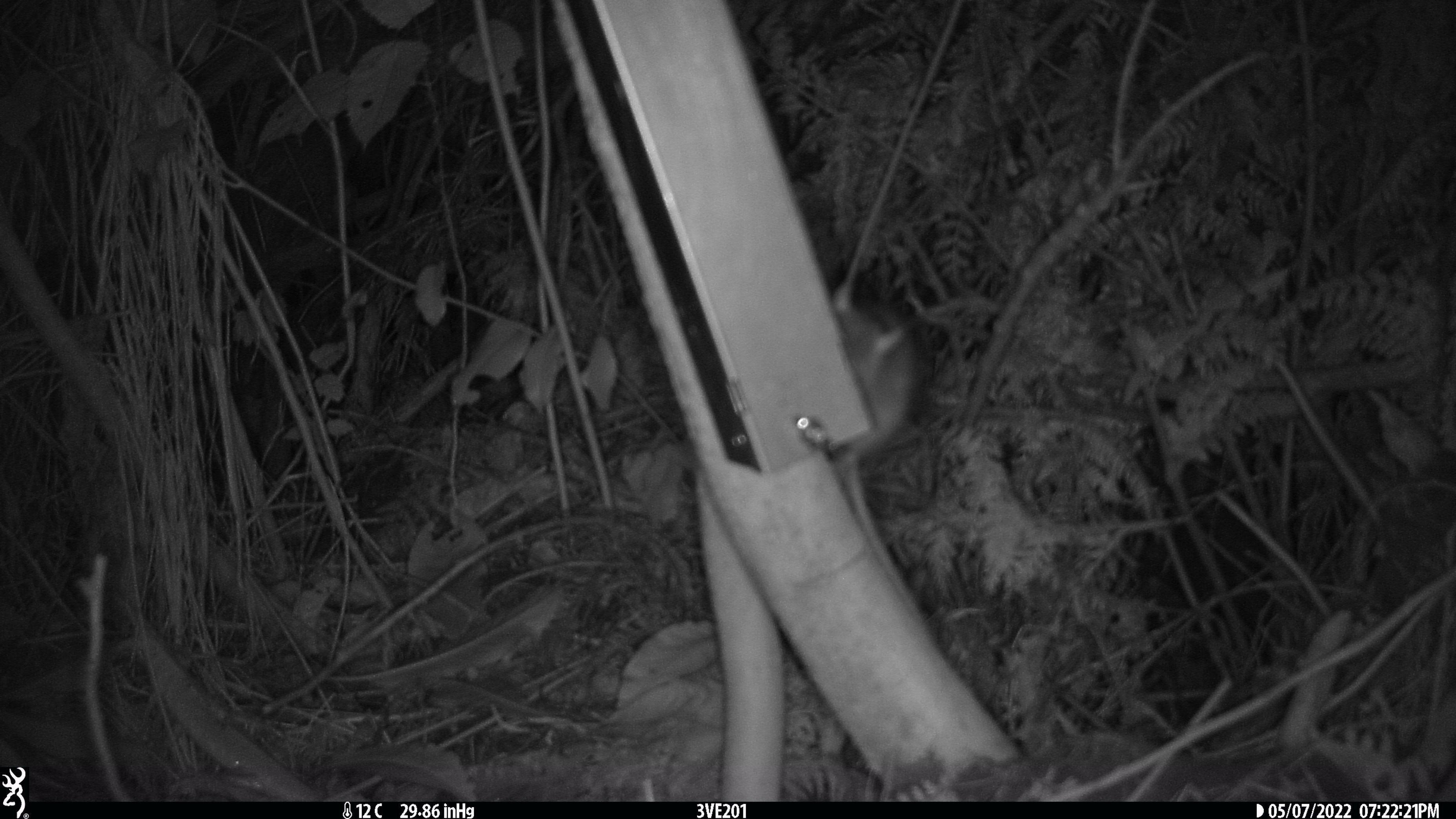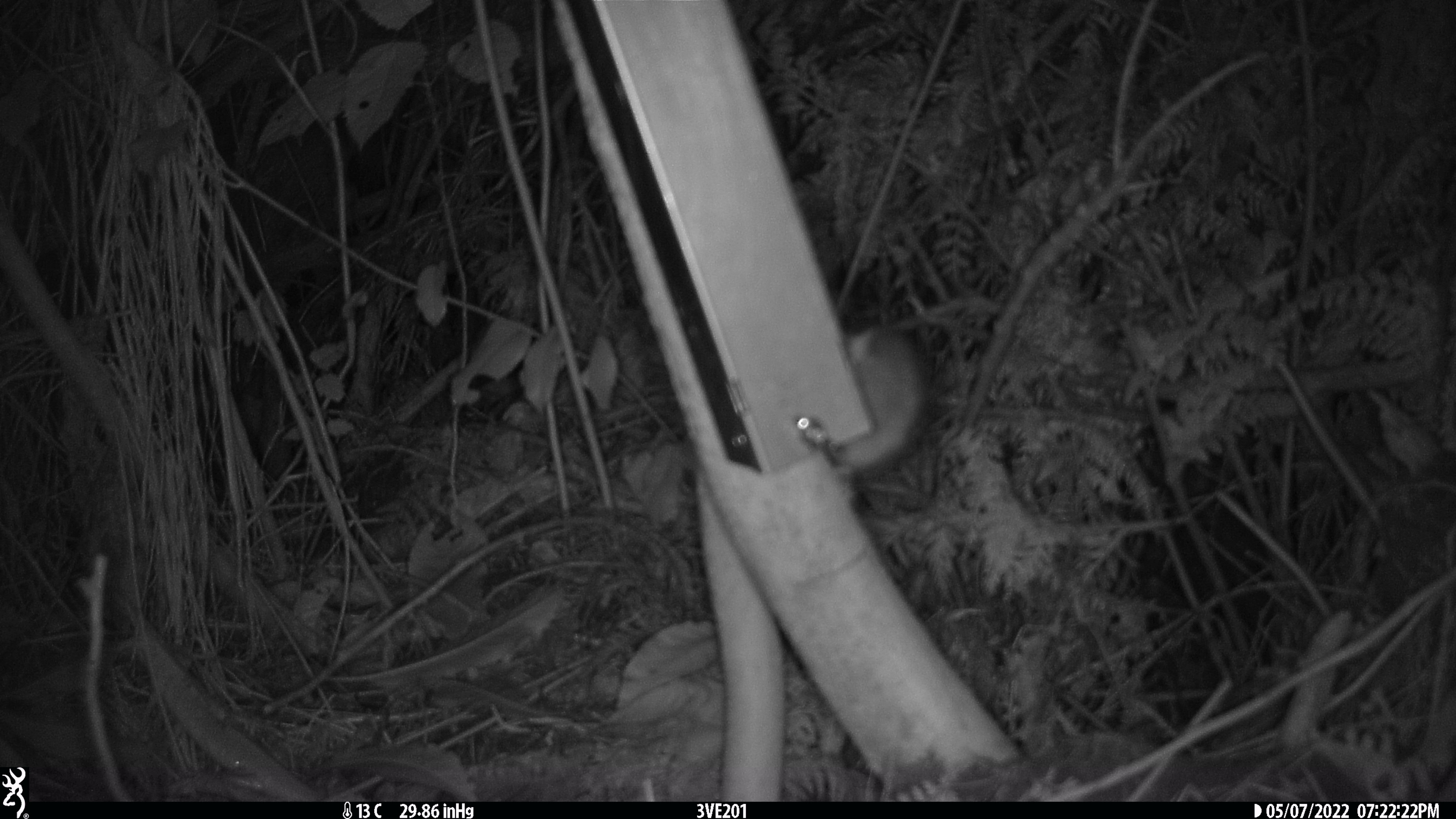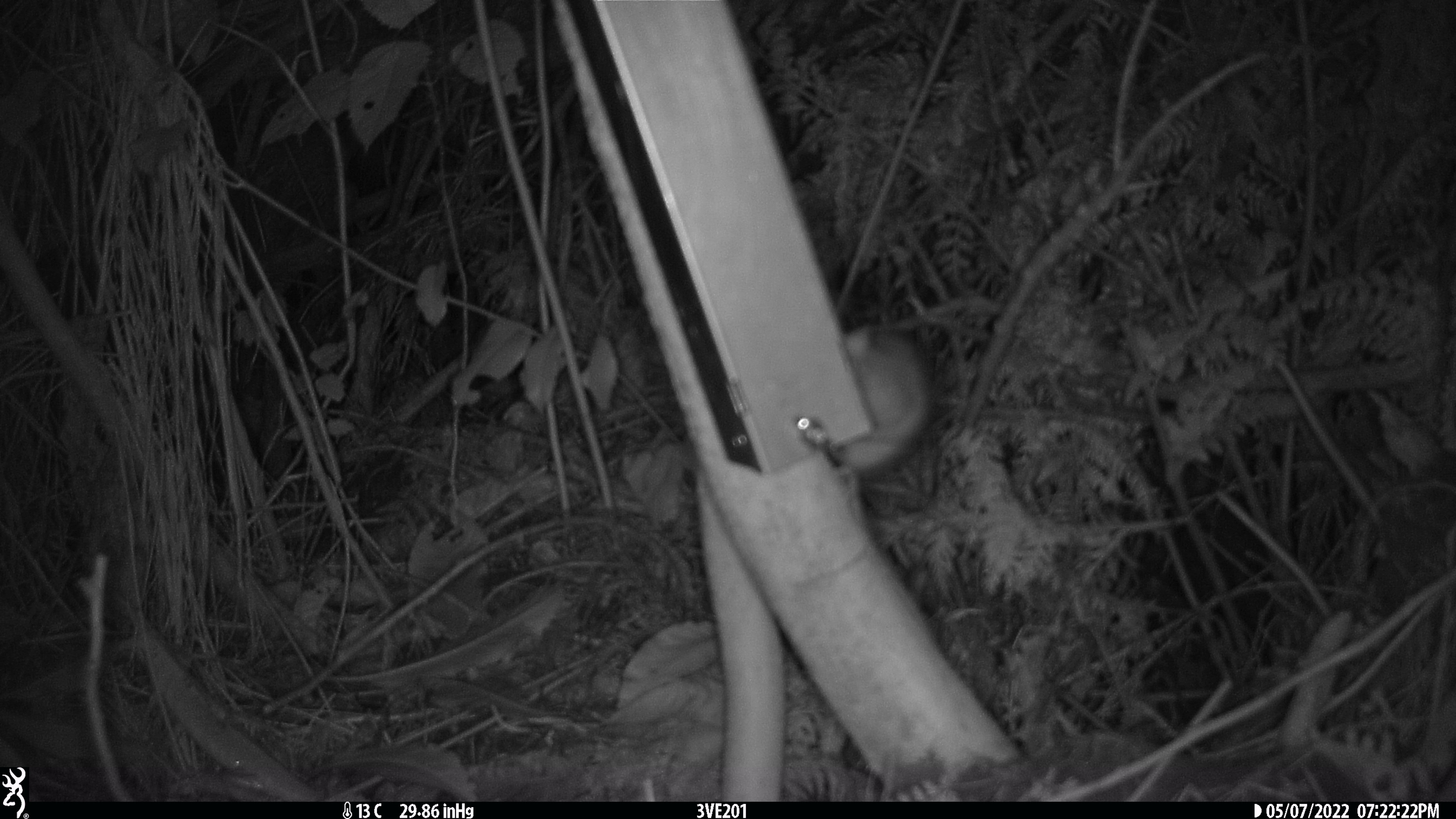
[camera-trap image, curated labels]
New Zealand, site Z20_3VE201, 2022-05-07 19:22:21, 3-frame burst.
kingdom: Animalia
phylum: Chordata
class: Mammalia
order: Rodentia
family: Muridae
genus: Rattus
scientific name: Rattus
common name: rat